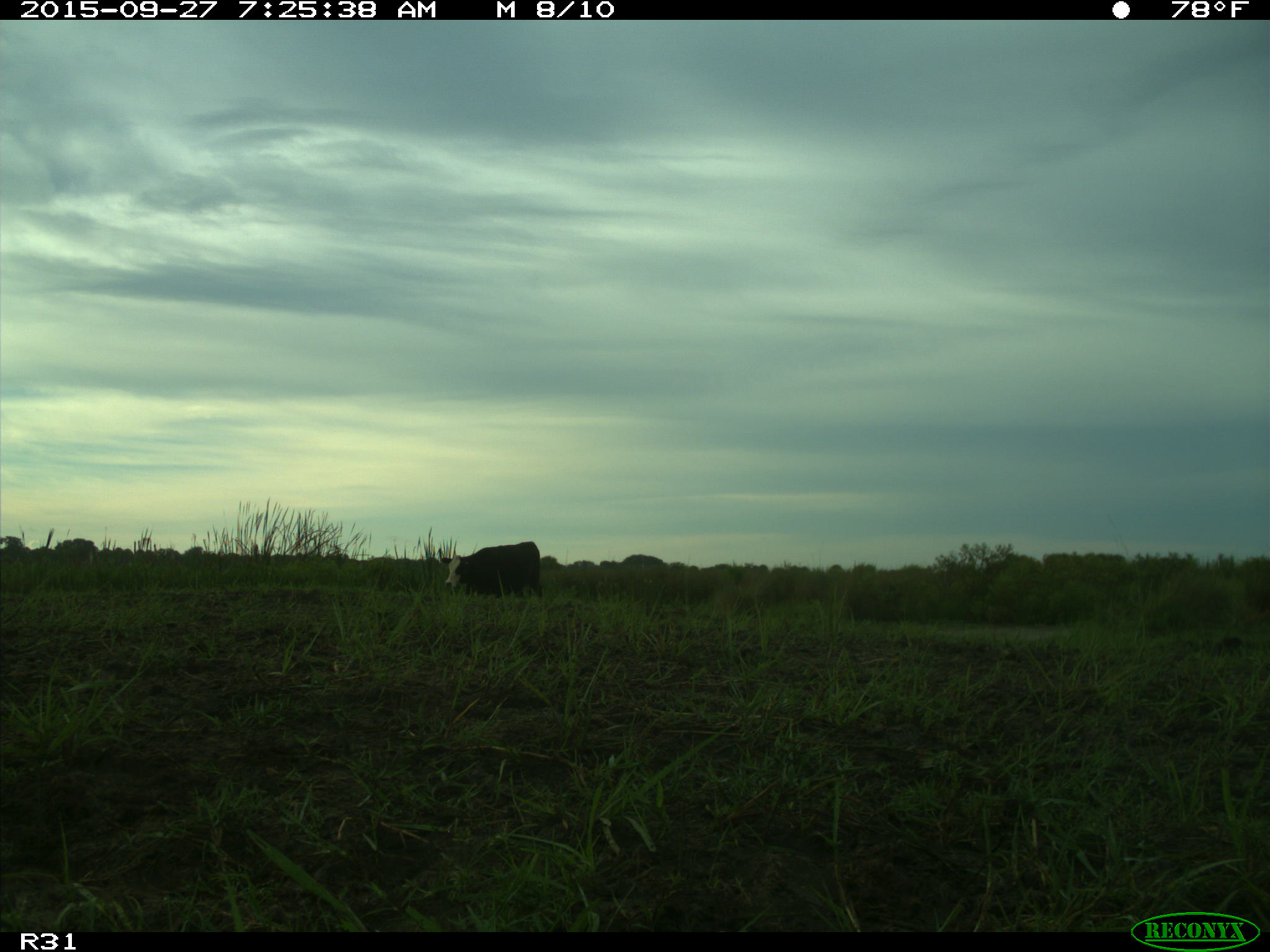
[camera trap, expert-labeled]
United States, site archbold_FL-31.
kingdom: Animalia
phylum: Chordata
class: Mammalia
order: Artiodactyla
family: Bovidae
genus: Bos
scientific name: Bos taurus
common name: domestic cow